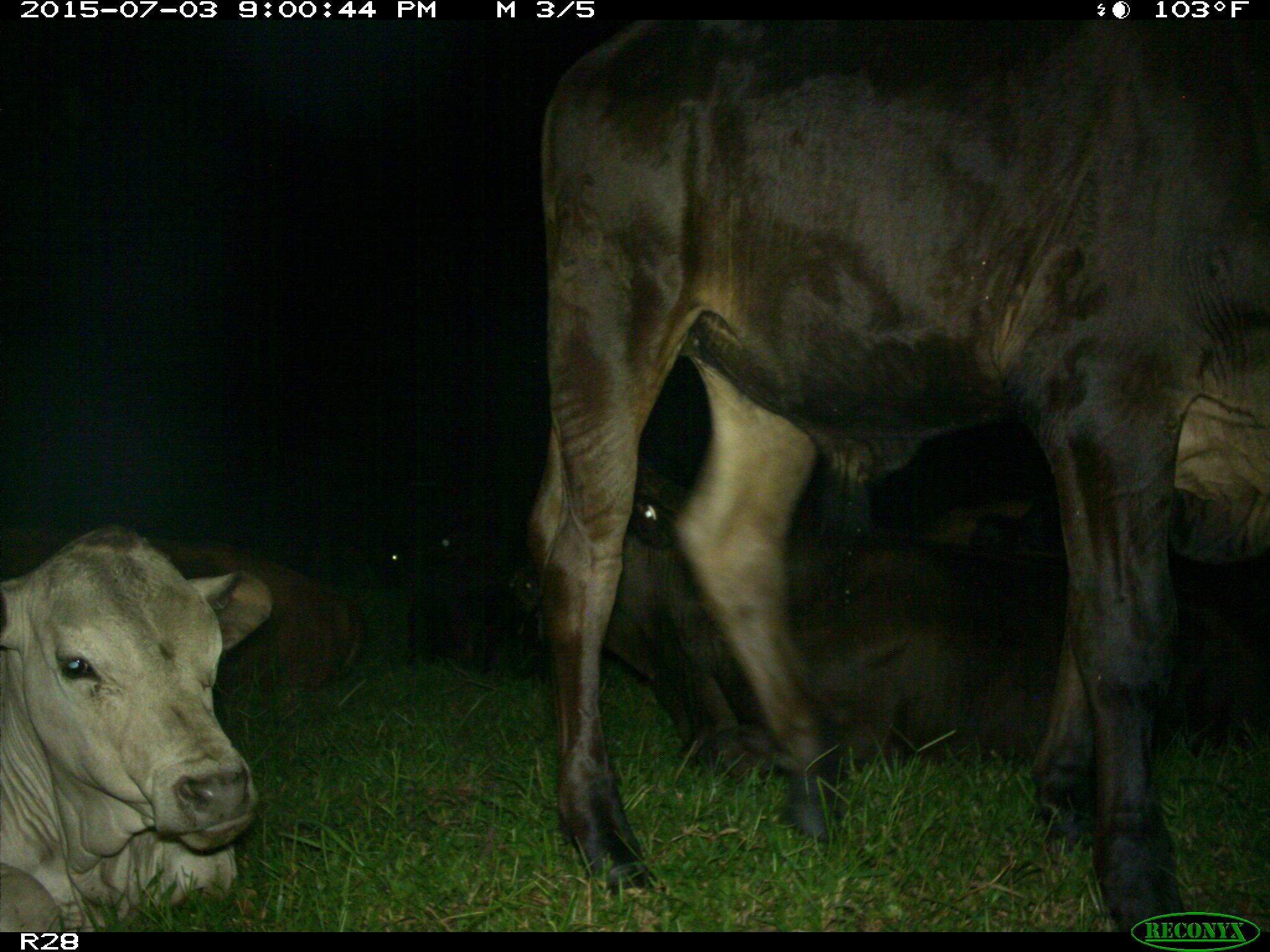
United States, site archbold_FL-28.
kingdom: Animalia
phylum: Chordata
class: Mammalia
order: Artiodactyla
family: Bovidae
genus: Bos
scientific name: Bos taurus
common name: domestic cow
Bos taurus (domestic cow).